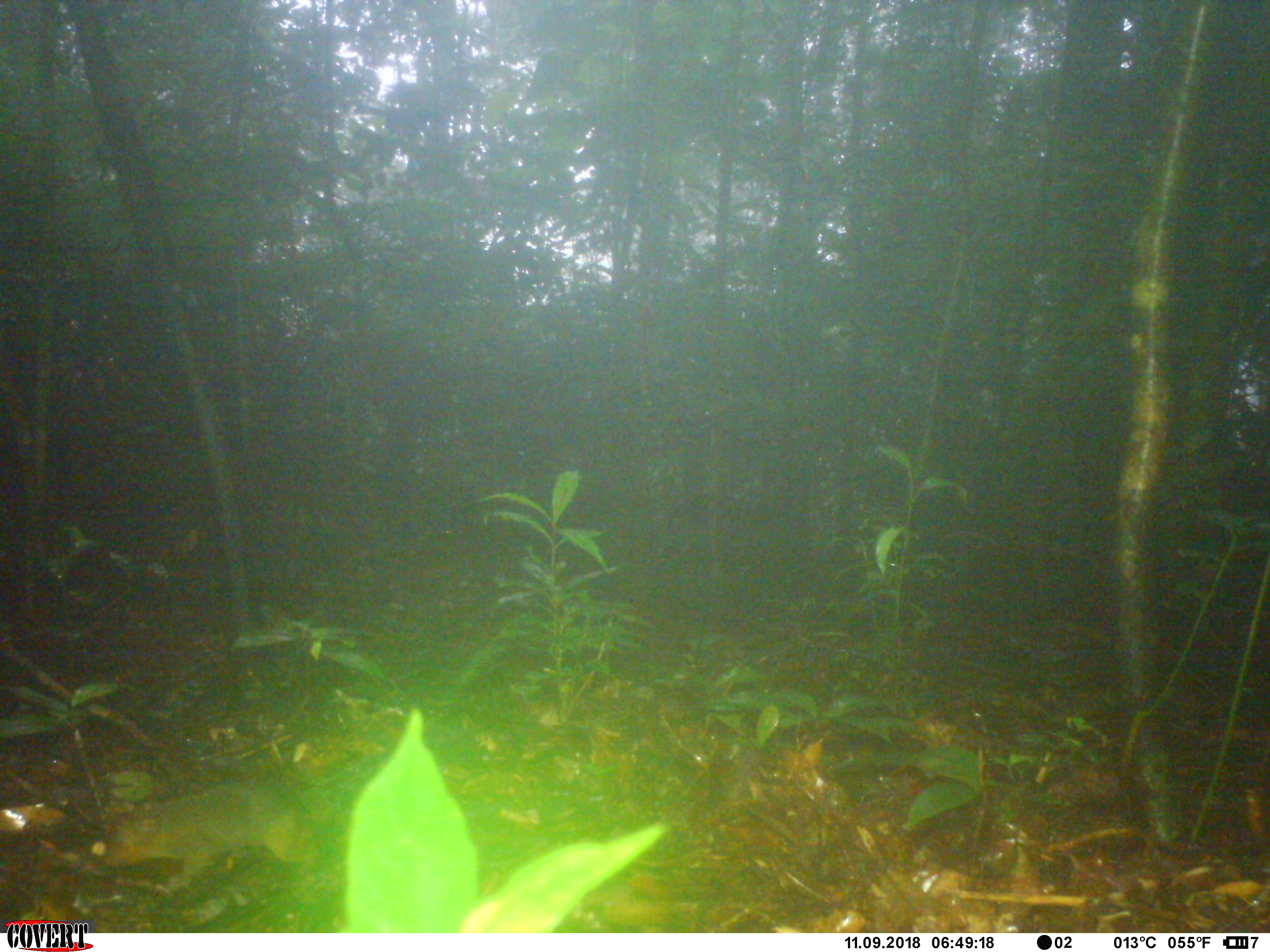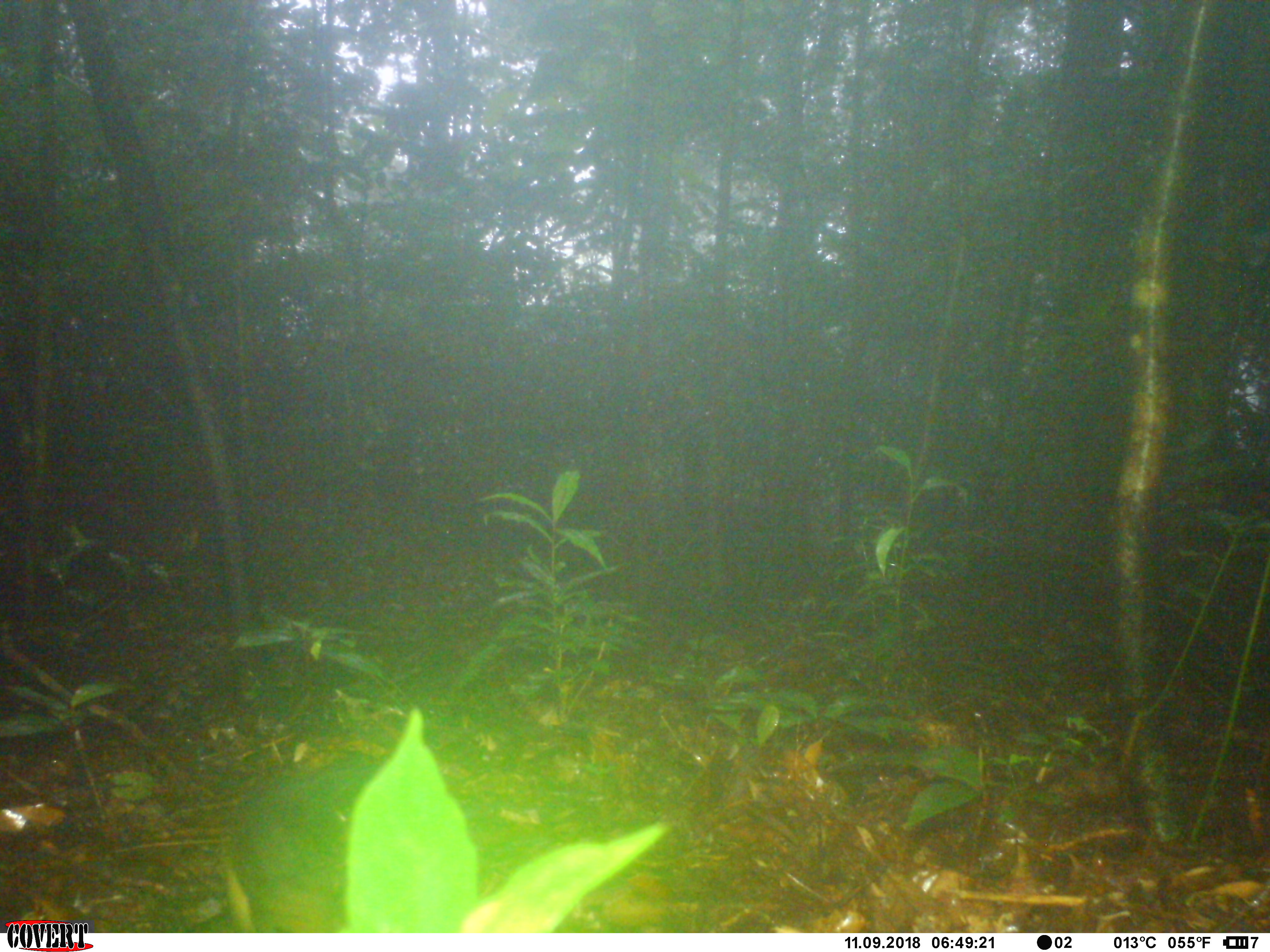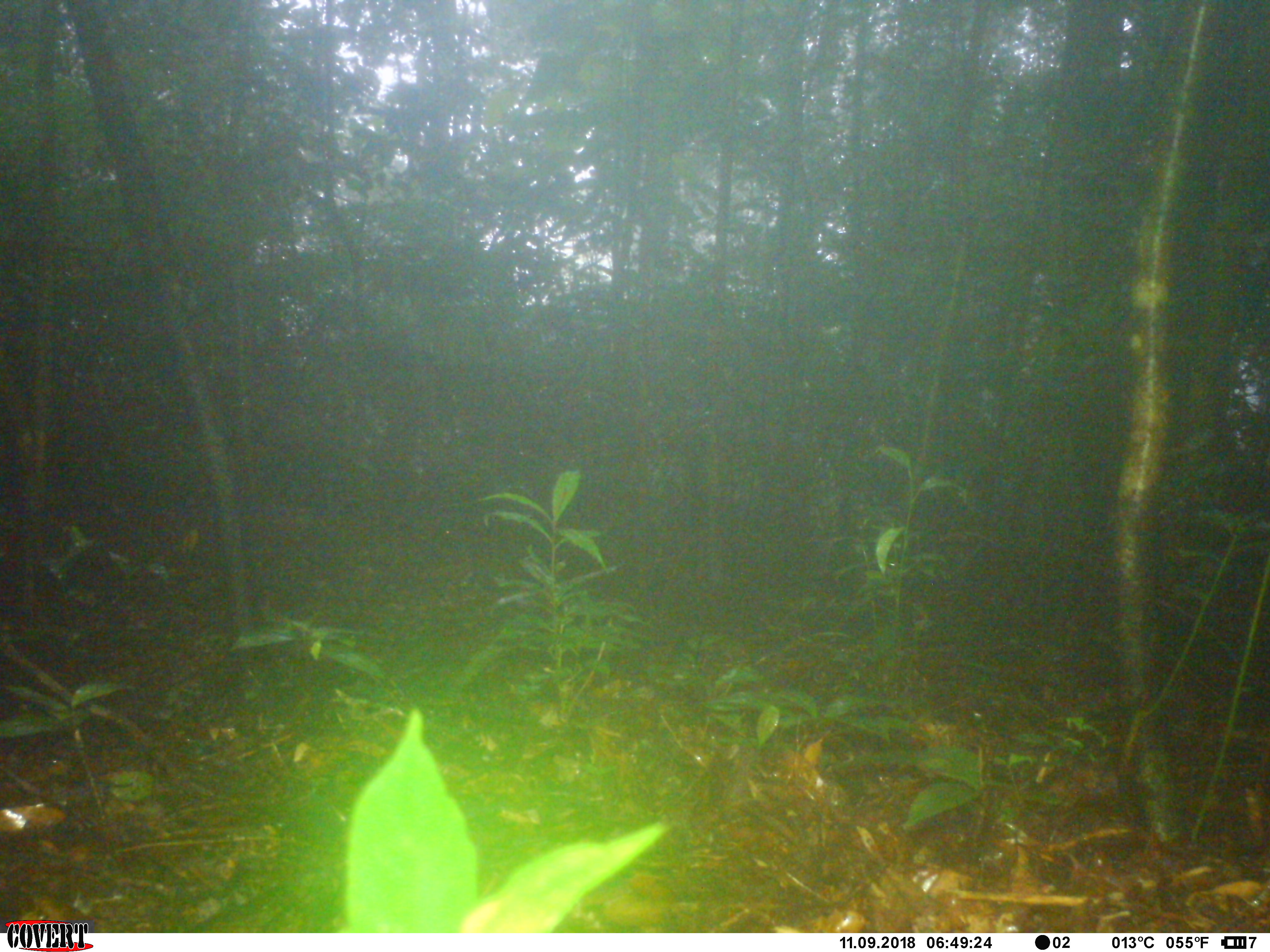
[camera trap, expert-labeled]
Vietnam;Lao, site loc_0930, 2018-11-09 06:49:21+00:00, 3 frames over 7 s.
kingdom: Animalia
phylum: Chordata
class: Mammalia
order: Rodentia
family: Sciuridae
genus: Dremomys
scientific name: Dremomys rufigenis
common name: red-cheeked squirrel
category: red cheeked squirrel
Red cheeked squirrel (red-cheeked squirrel) (Dremomys rufigenis). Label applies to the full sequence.